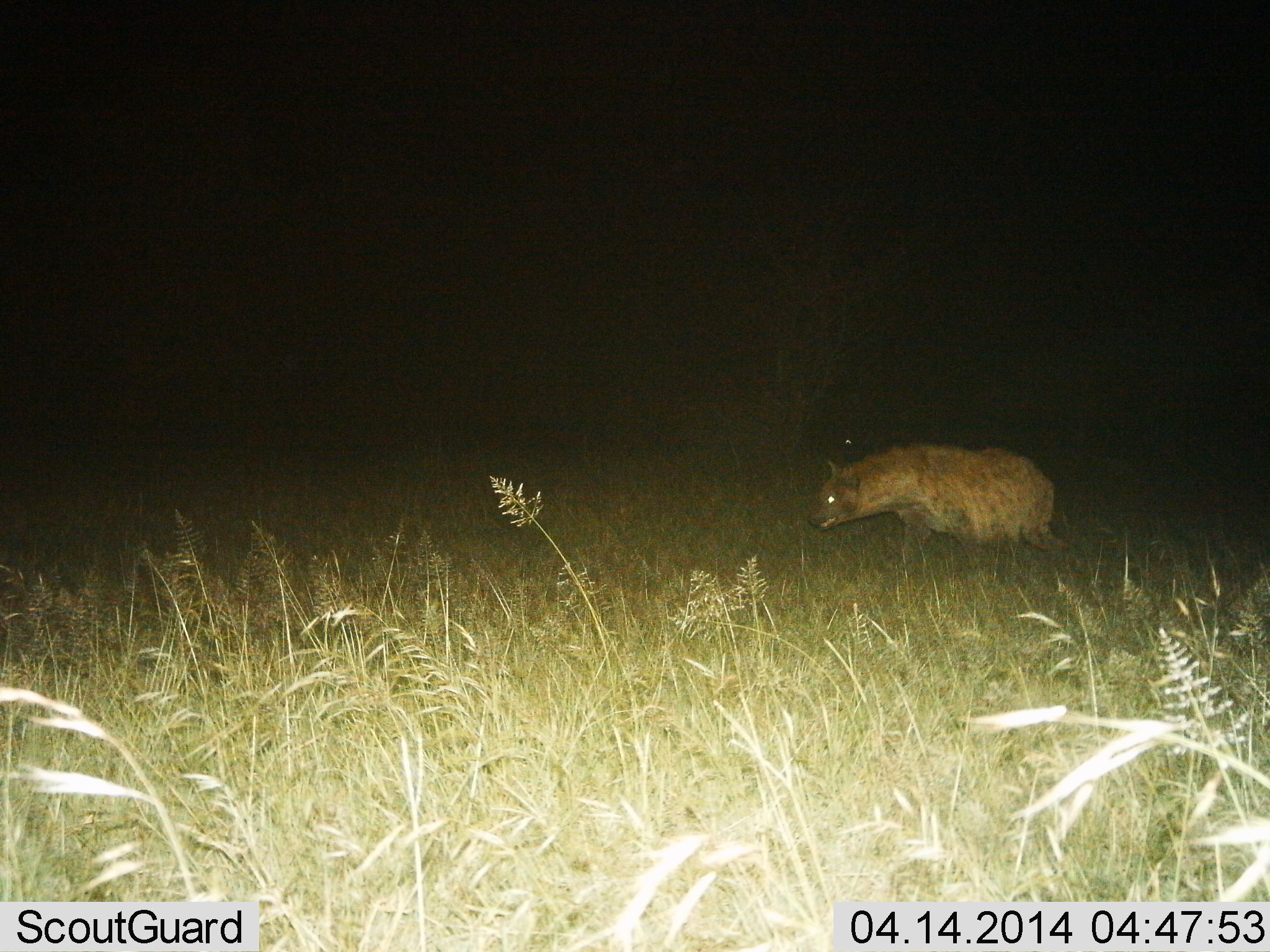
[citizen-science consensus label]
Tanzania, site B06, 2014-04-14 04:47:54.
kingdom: Animalia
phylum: Chordata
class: Mammalia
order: Carnivora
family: Hyaenidae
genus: Crocuta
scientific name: Crocuta crocuta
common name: spotted hyena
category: hyenaspotted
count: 1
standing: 50%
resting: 0%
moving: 50%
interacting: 0%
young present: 0%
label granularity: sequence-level